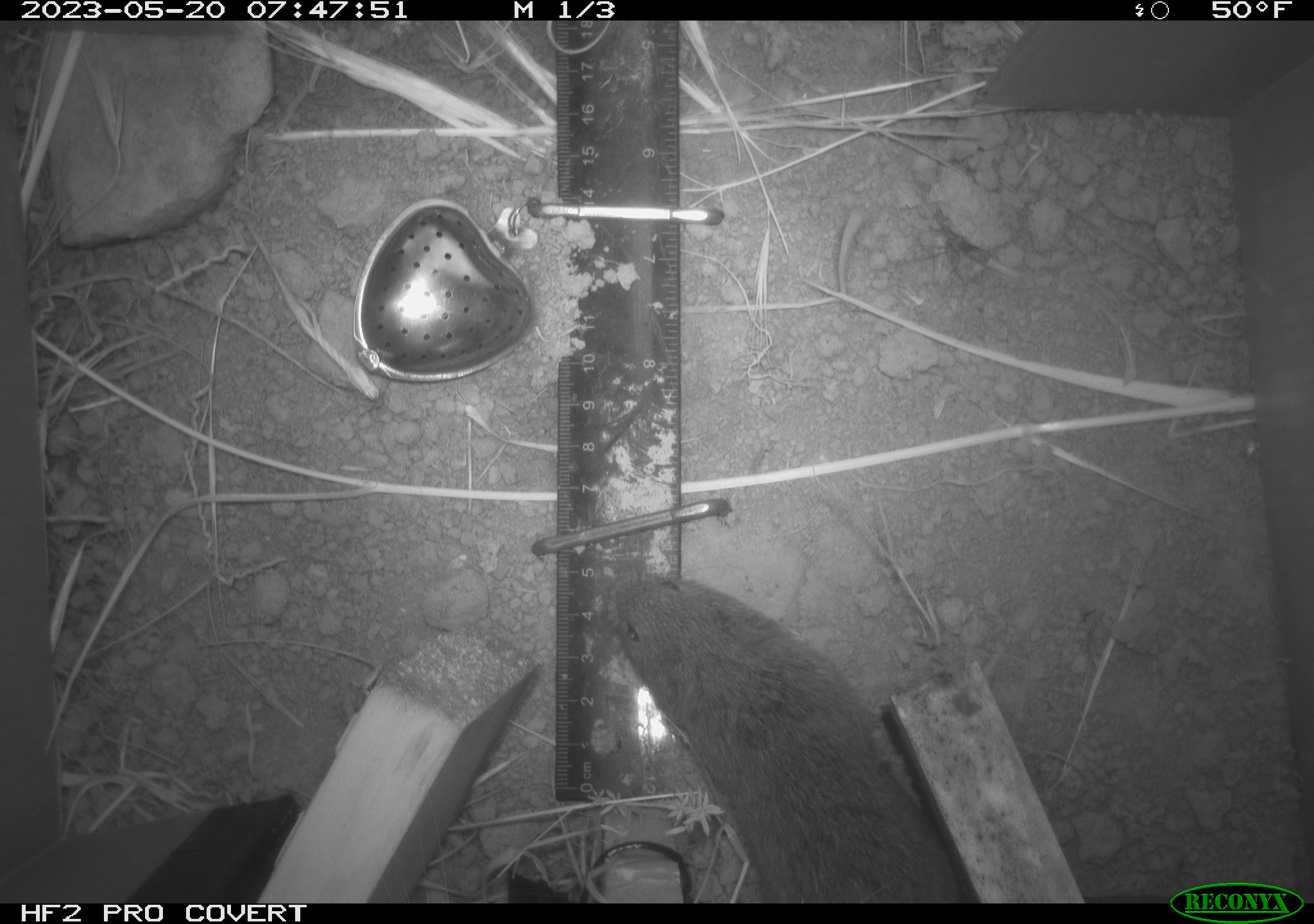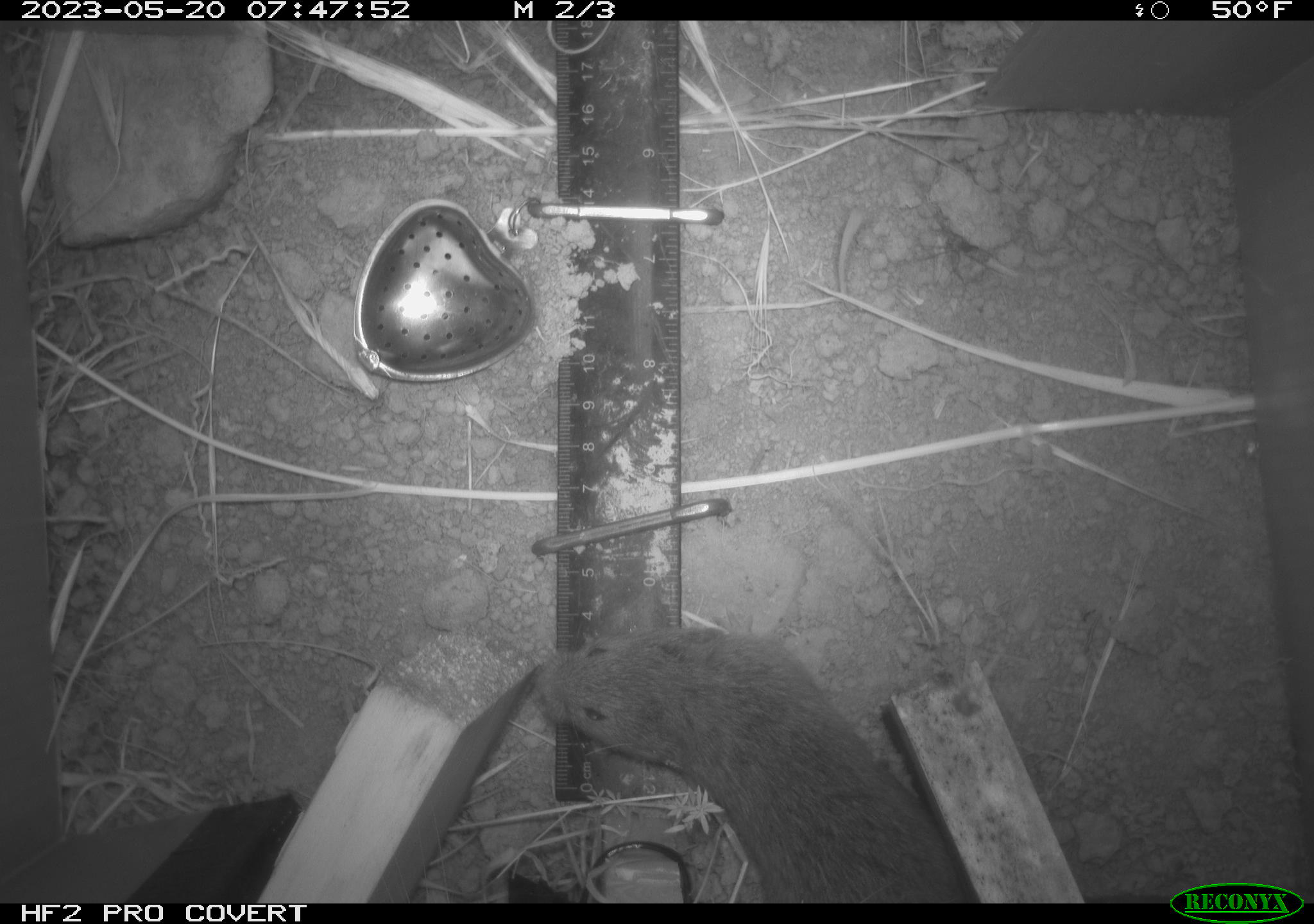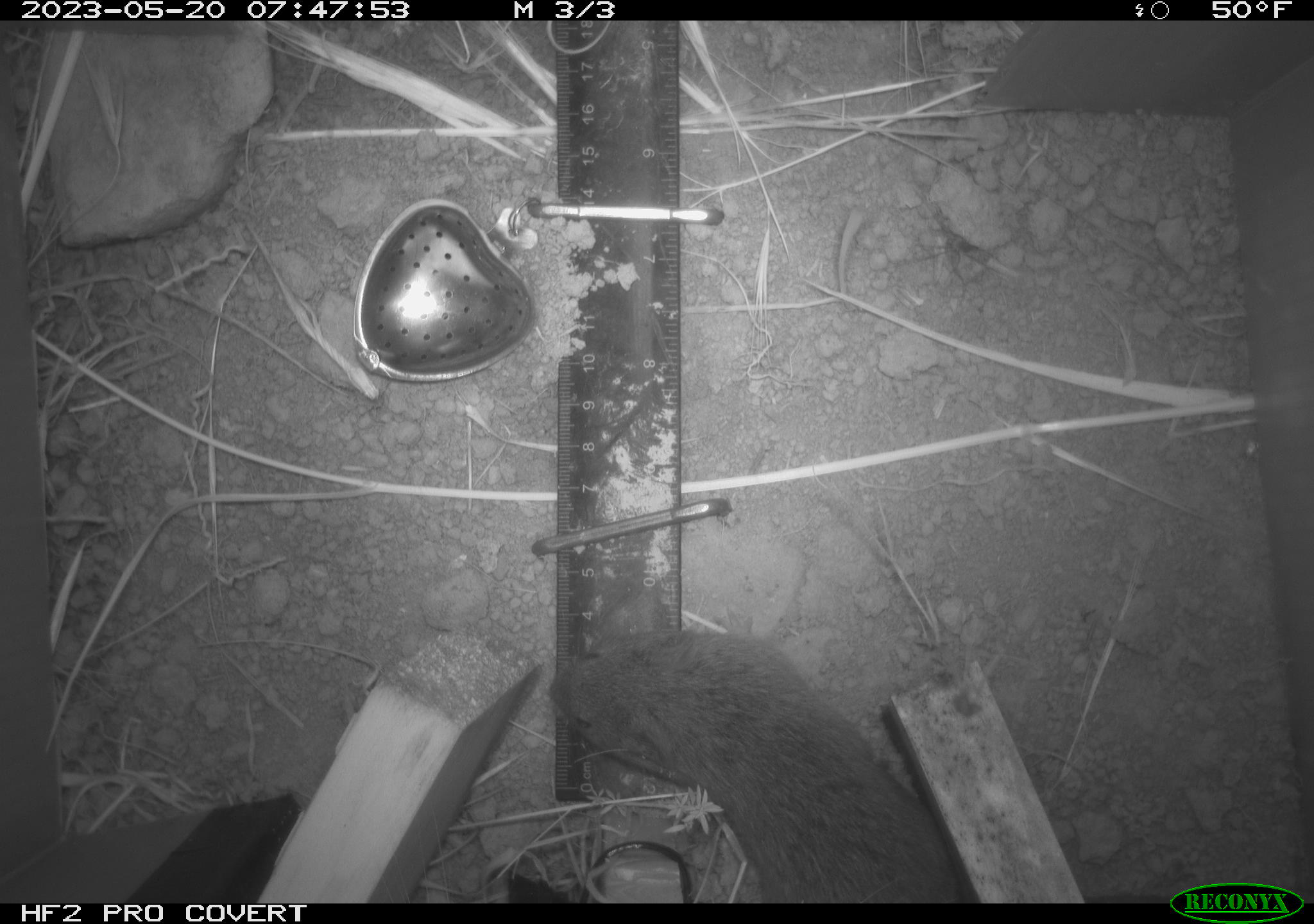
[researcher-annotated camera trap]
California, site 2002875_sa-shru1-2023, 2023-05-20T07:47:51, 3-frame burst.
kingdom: Animalia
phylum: Chordata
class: Mammalia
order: Rodentia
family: Cricetidae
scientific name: Arvicolinae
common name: voles, lemmings, and muskrats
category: arvicolinae subfamily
Arvicolinae subfamily (voles, lemmings, and muskrats) (Arvicolinae).